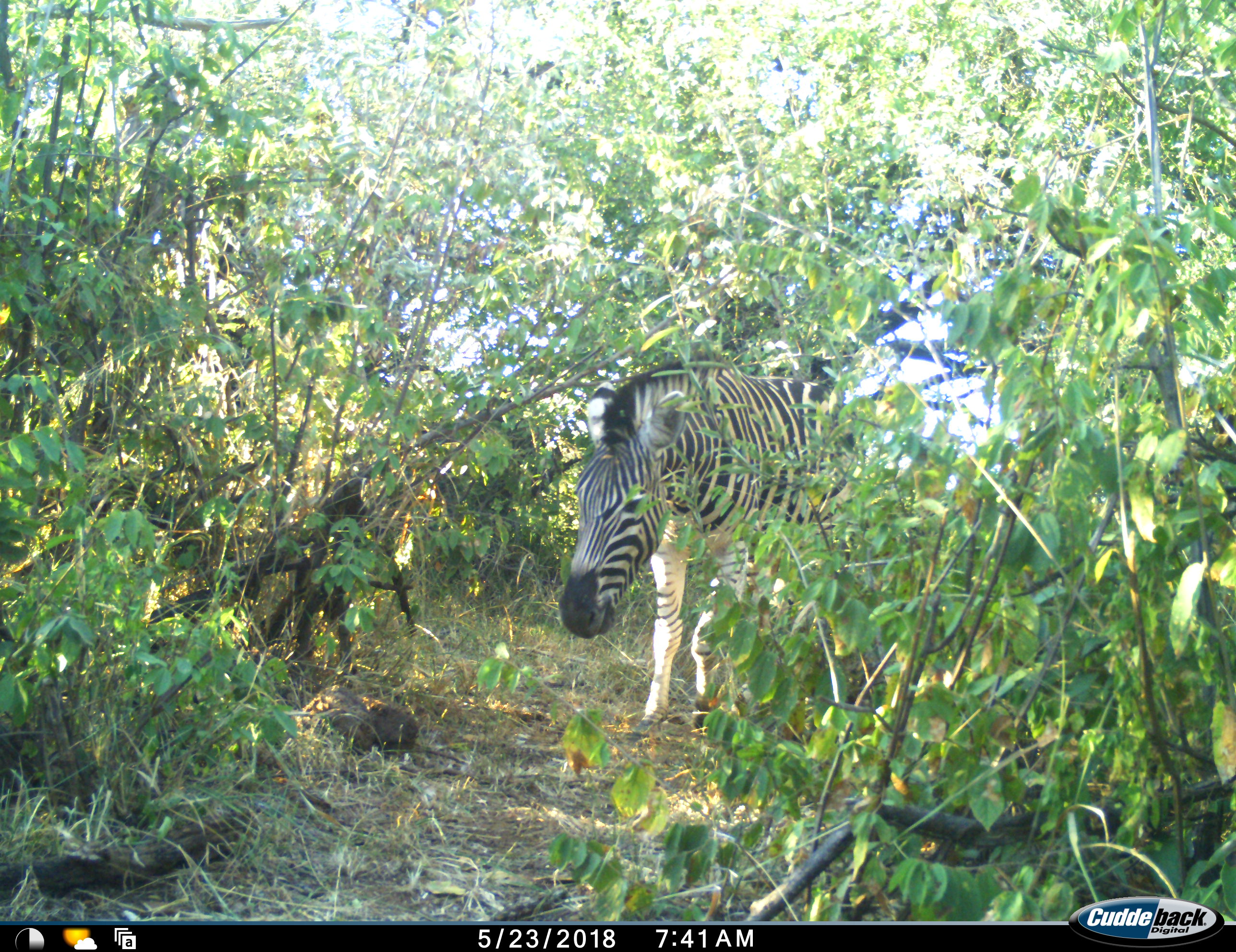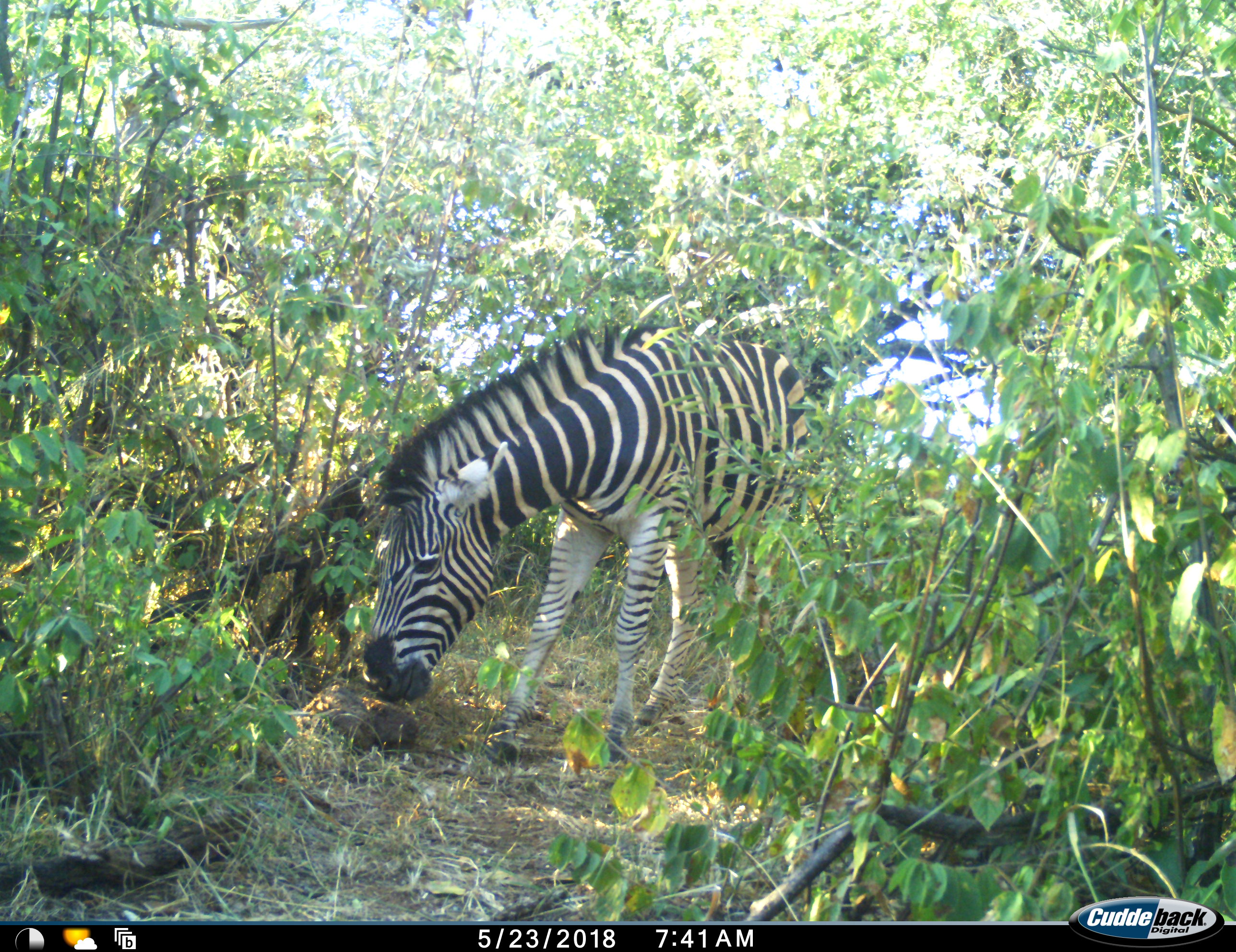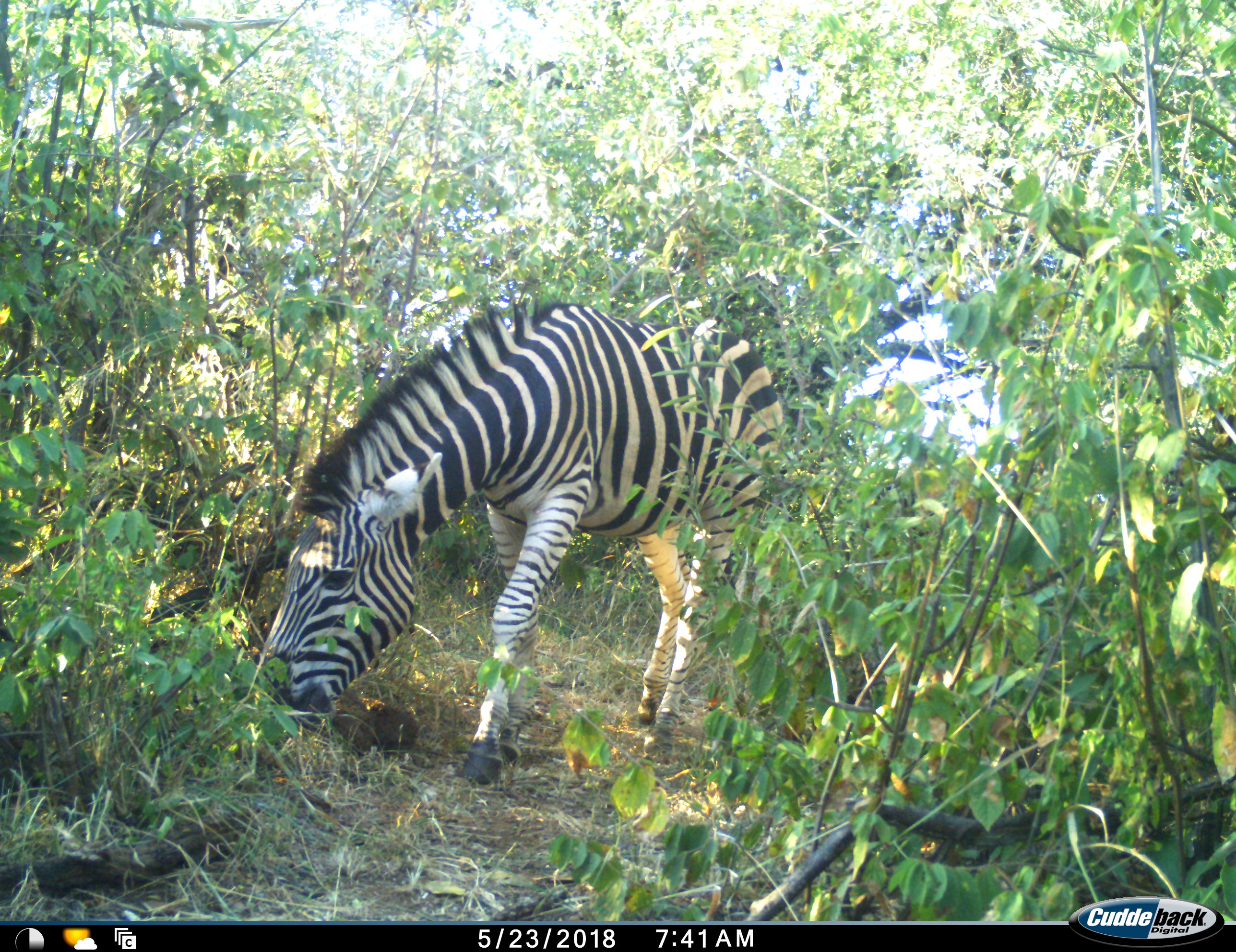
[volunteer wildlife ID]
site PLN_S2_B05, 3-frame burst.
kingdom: Animalia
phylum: Chordata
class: Mammalia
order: Perissodactyla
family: Equidae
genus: Equus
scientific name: Equus quagga burchellii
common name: burchell's zebra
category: zebraburchells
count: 1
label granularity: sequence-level